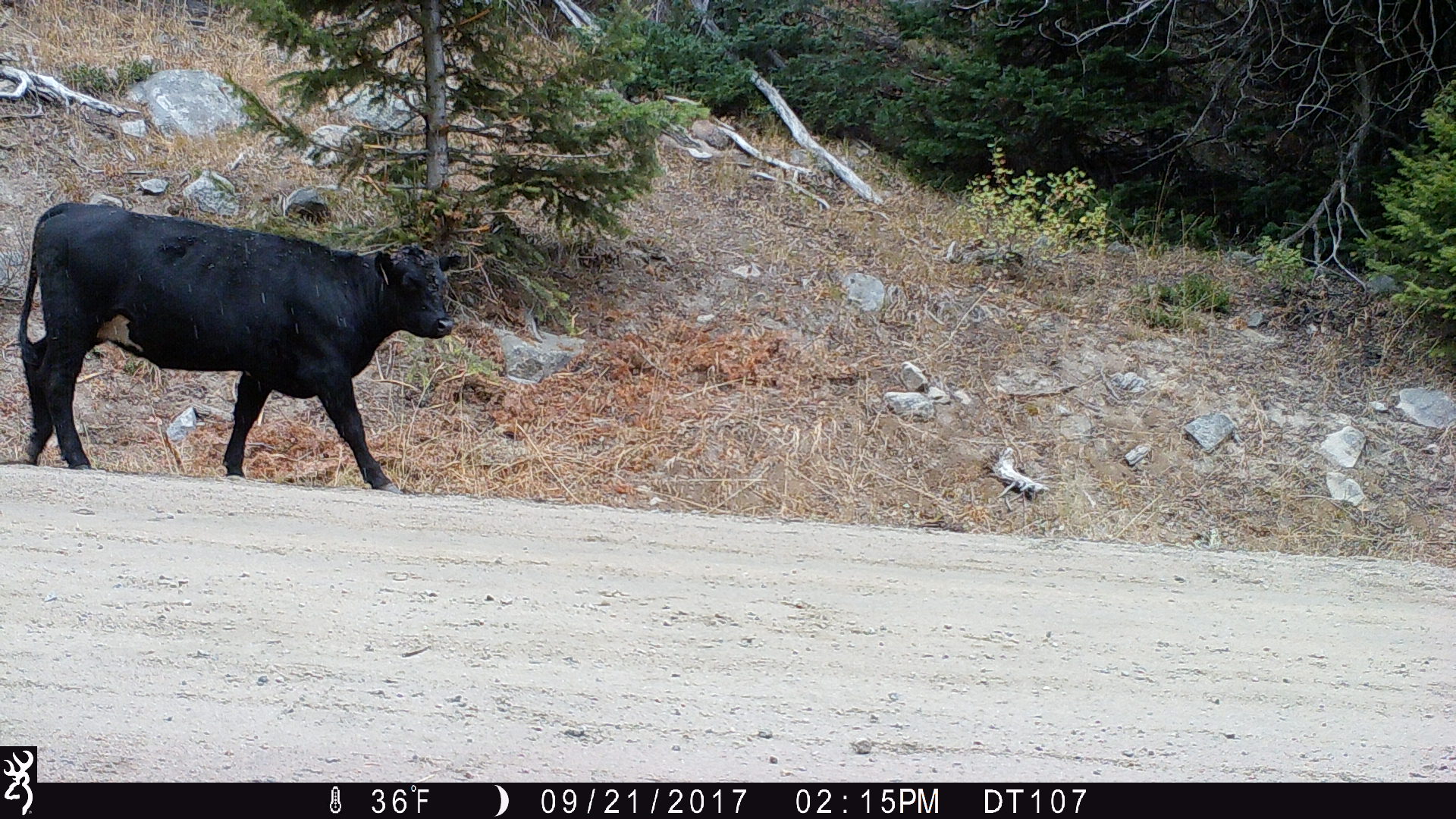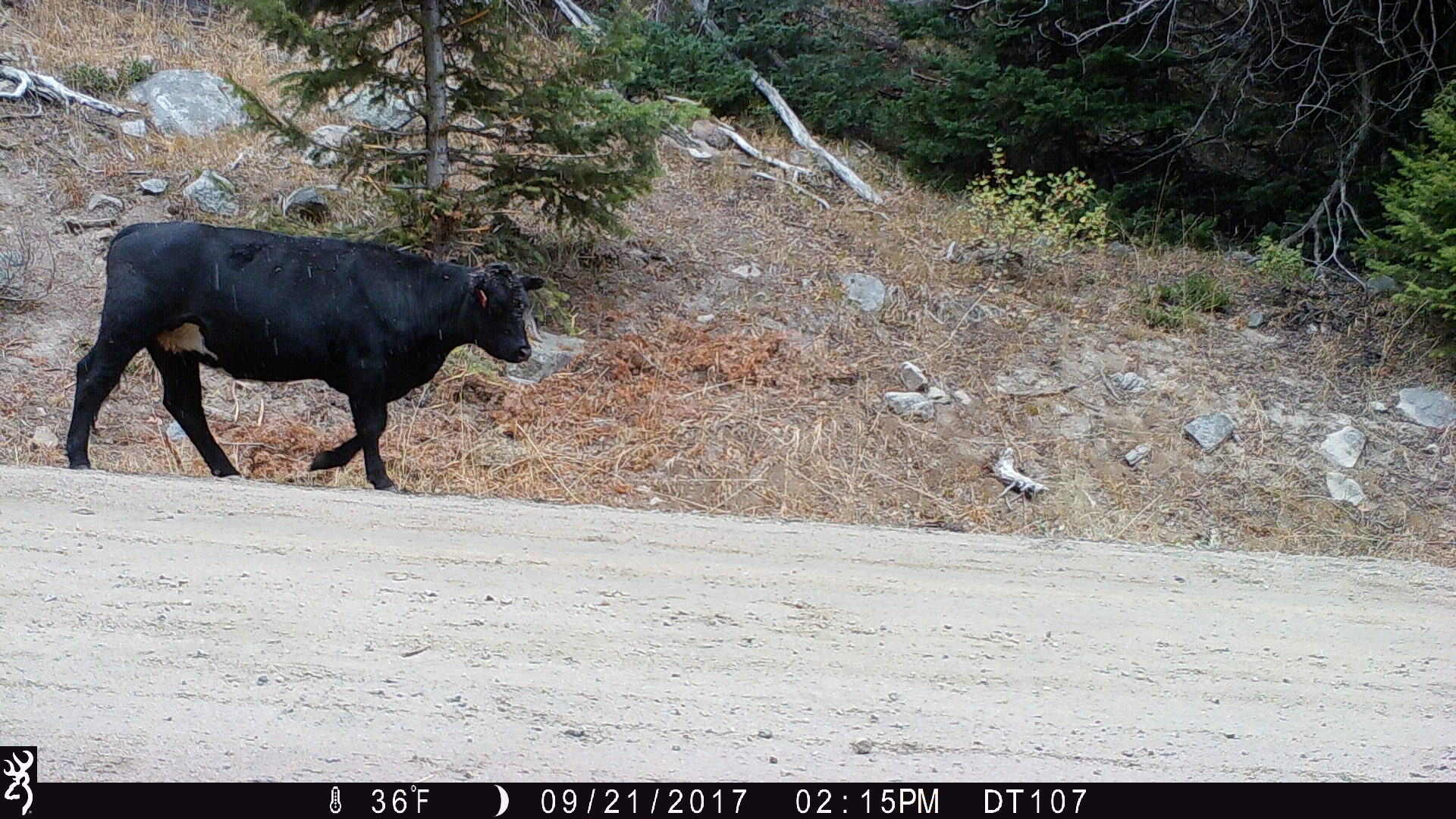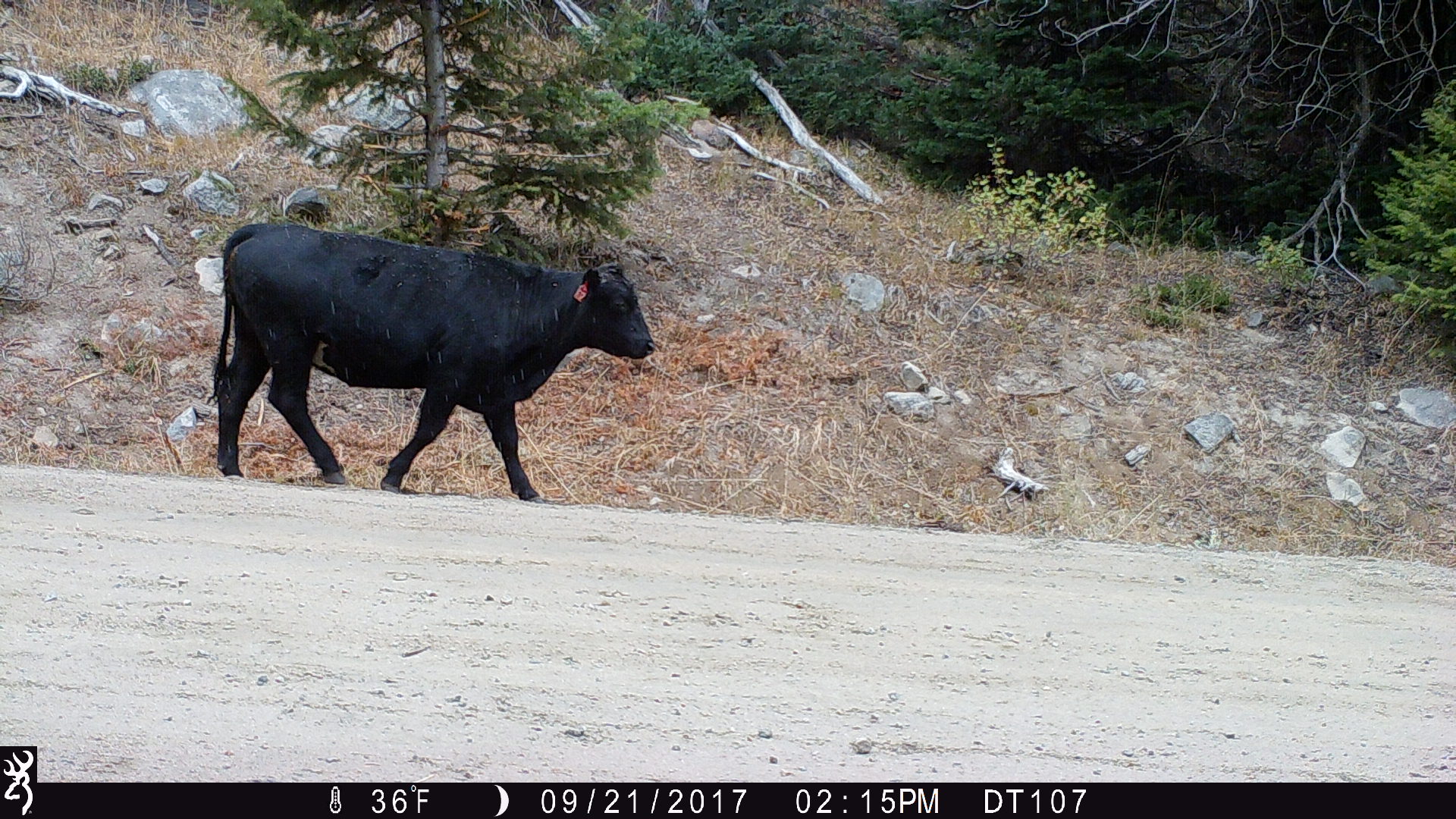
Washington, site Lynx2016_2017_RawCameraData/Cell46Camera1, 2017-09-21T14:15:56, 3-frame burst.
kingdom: Animalia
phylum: Chordata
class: Mammalia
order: Artiodactyla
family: Bovidae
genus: Bos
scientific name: Bos taurus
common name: domestic cattle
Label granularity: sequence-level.